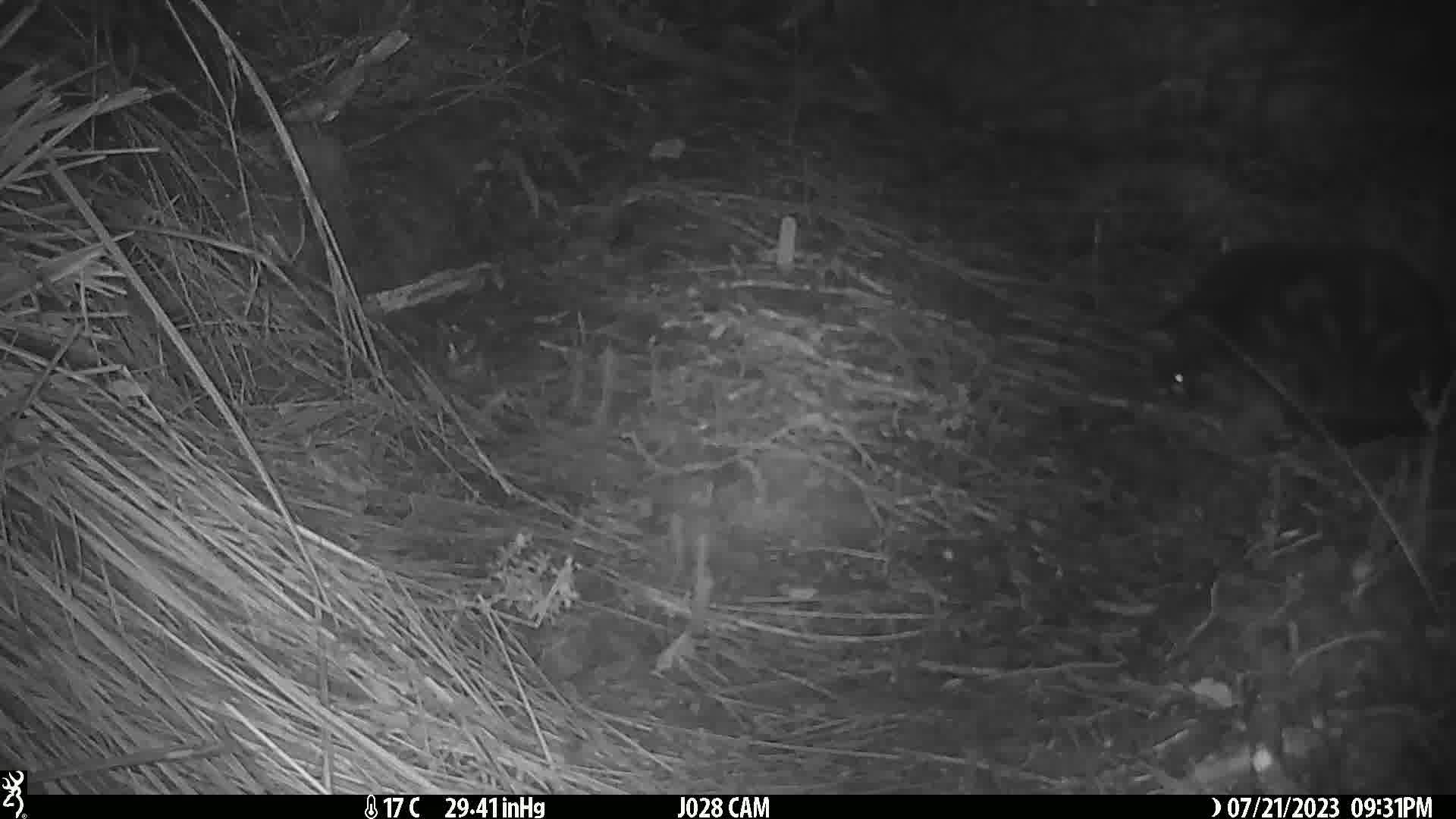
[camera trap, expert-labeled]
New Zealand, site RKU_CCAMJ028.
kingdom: Animalia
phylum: Chordata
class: Mammalia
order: Carnivora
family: Felidae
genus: Felis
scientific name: Felis catus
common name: domestic cat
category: cat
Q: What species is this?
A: Cat (domestic cat) (Felis catus).